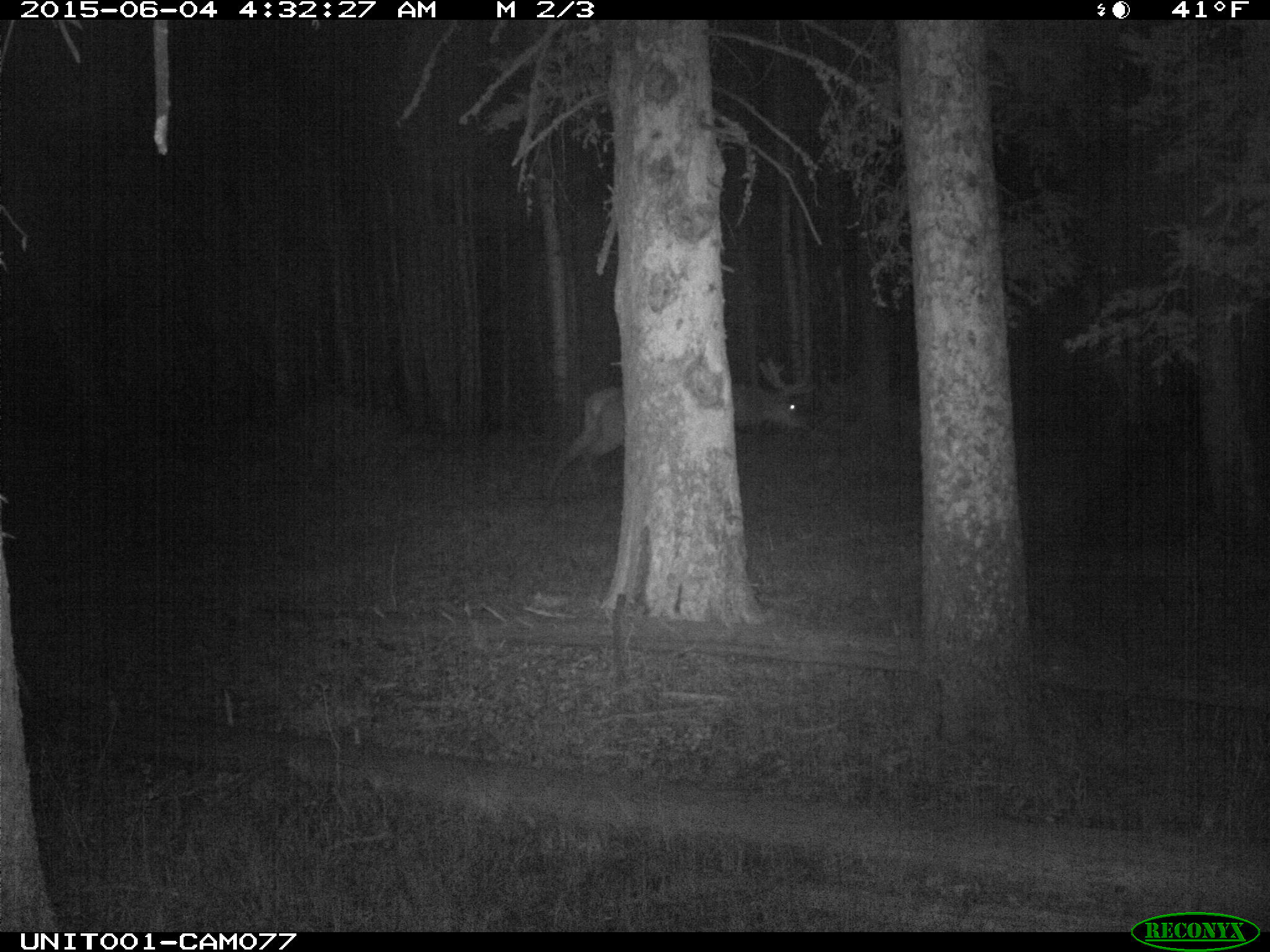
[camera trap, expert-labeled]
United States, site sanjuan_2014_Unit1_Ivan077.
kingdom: Animalia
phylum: Chordata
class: Mammalia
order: Artiodactyla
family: Cervidae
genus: Cervus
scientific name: Cervus elaphus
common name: red deer